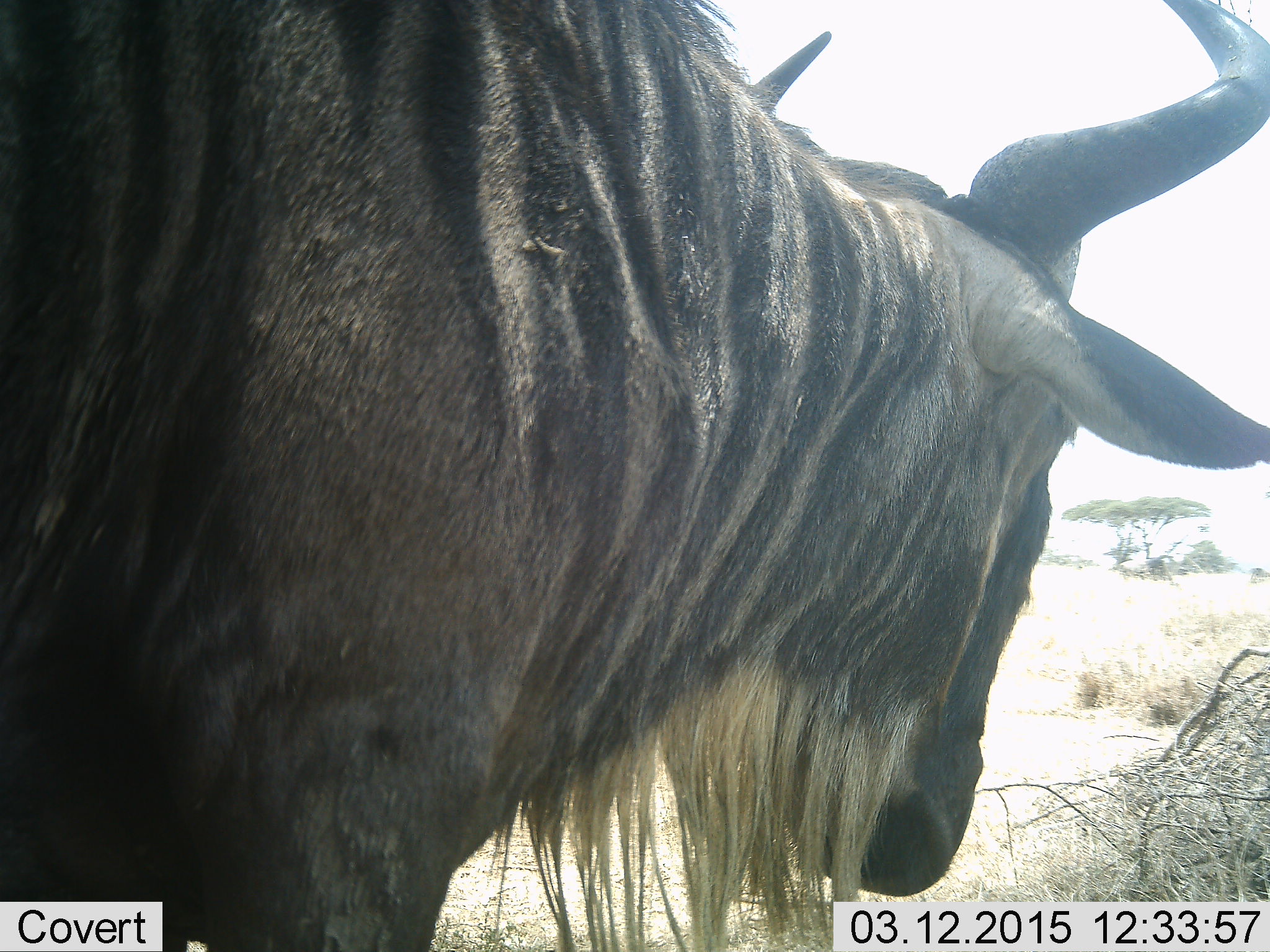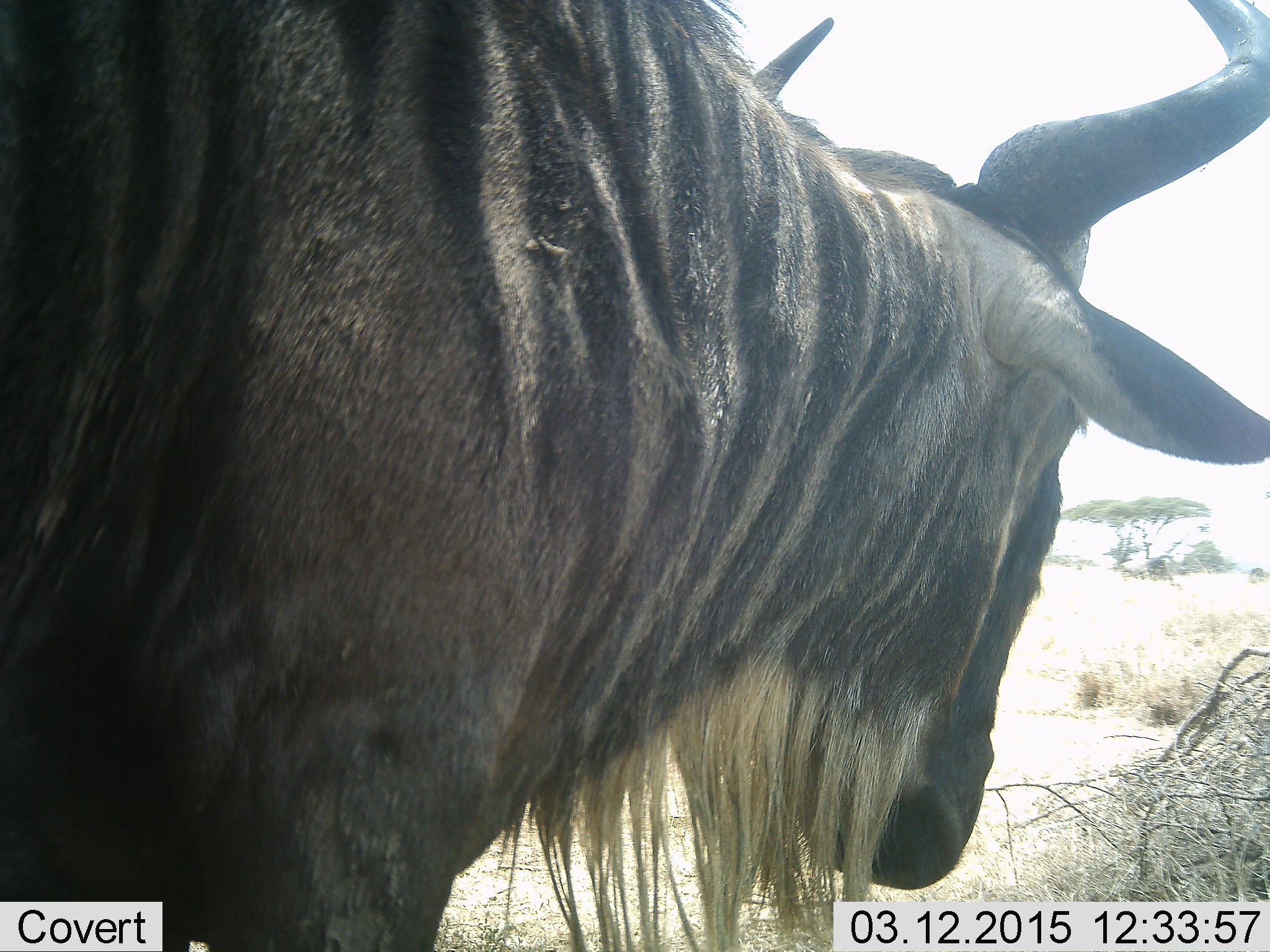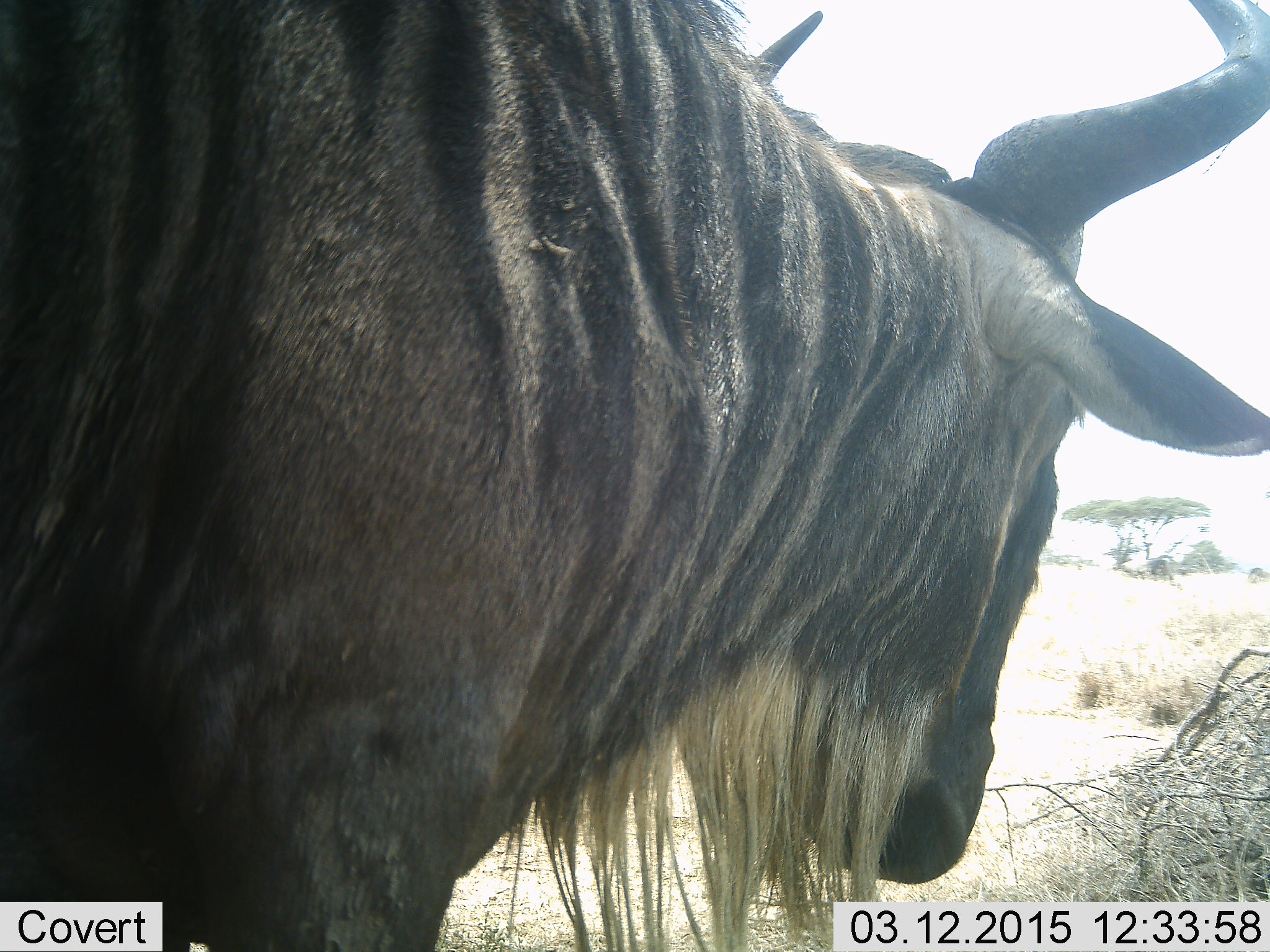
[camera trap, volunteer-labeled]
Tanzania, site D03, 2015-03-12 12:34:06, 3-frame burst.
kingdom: Animalia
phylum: Chordata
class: Mammalia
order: Artiodactyla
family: Bovidae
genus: Connochaetes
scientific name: Connochaetes taurinus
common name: blue wildebeest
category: wildebeest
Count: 1.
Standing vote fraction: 100%.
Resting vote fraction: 0%.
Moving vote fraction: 0%.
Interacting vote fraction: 0%.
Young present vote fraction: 0%.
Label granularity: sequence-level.